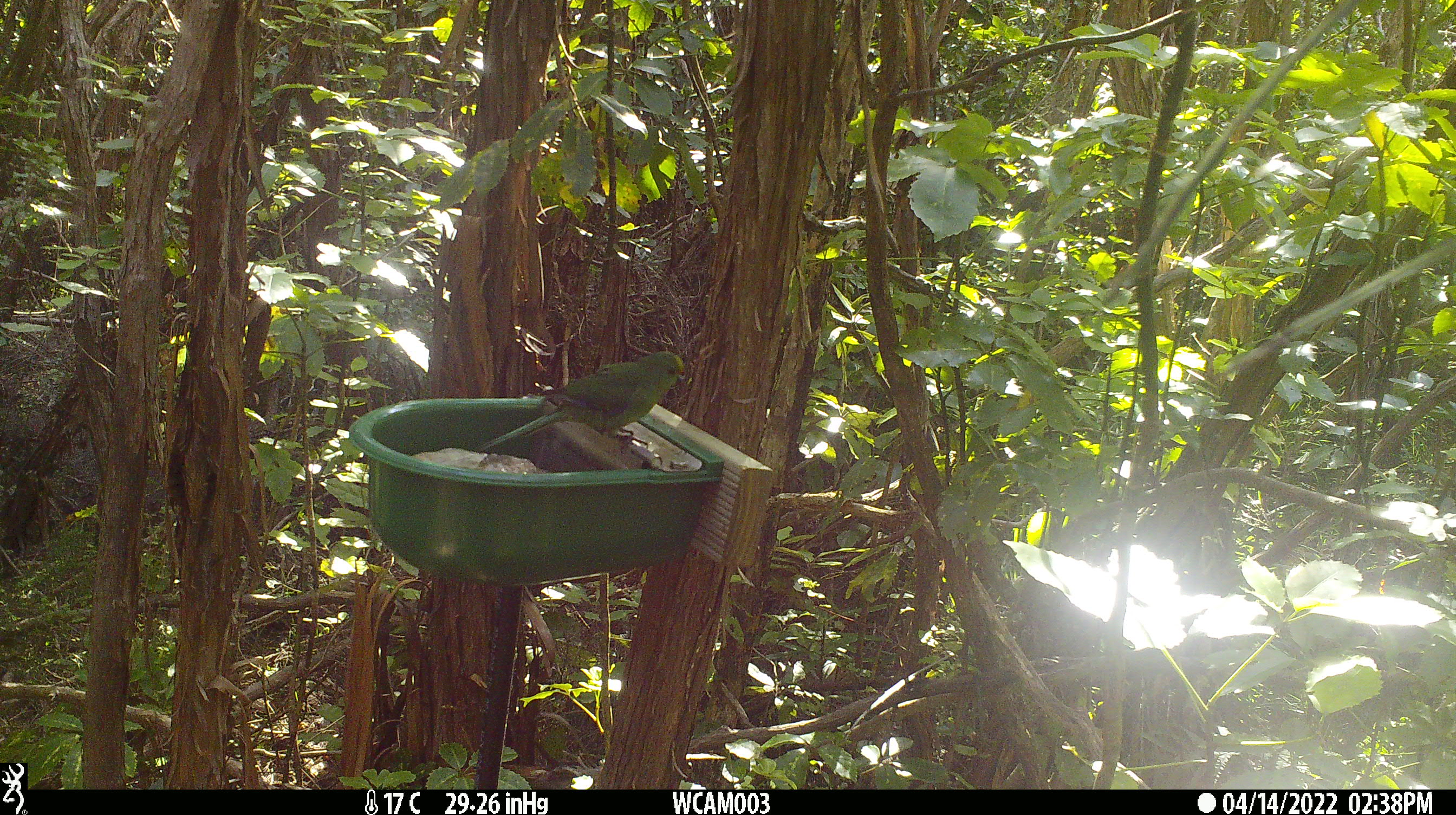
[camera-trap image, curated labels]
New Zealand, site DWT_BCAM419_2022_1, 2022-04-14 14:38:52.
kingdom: Animalia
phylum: Chordata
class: Aves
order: Psittaciformes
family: Psittaculidae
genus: Cyanoramphus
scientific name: Cyanoramphus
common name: parakeet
Parakeet (Cyanoramphus).